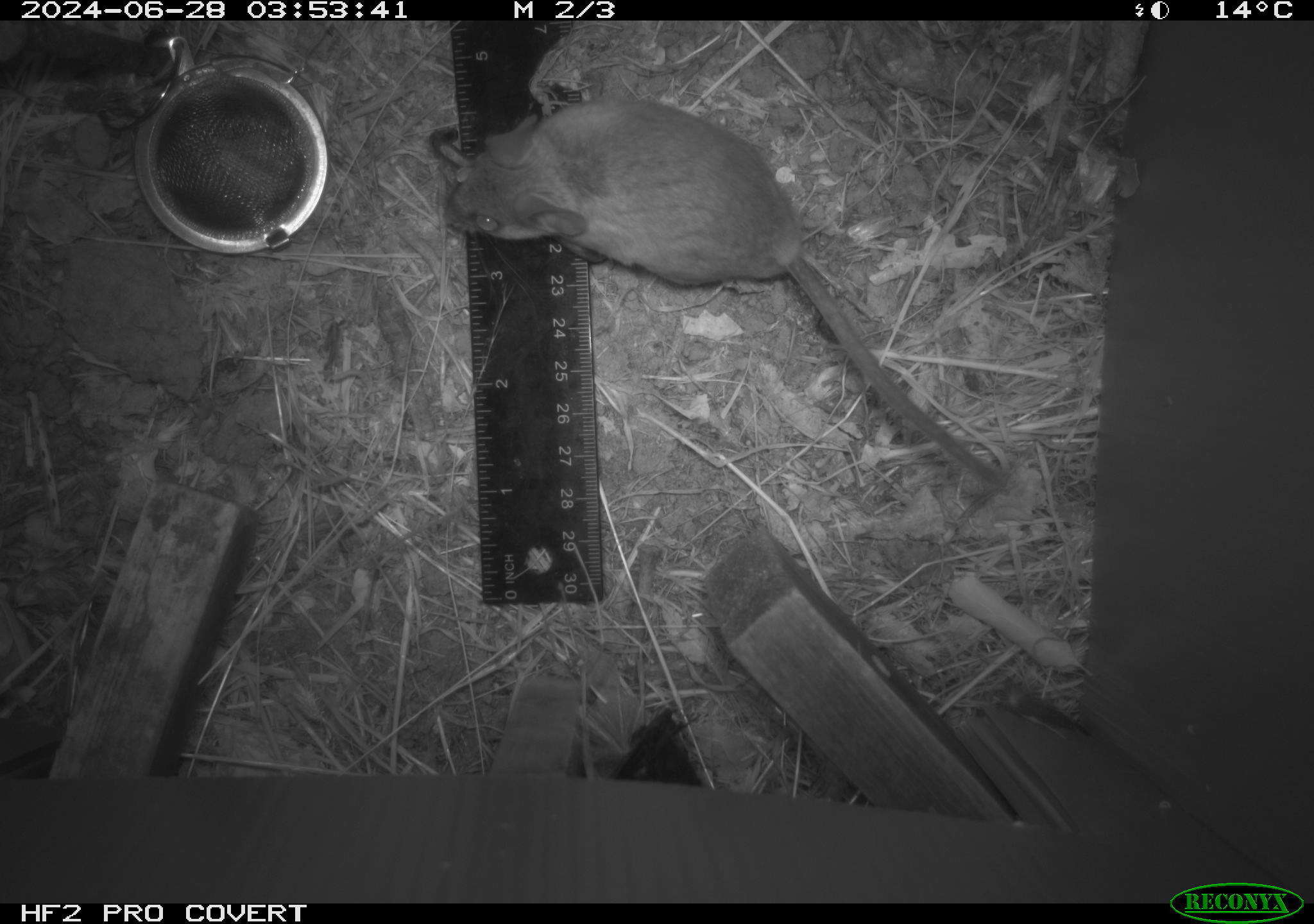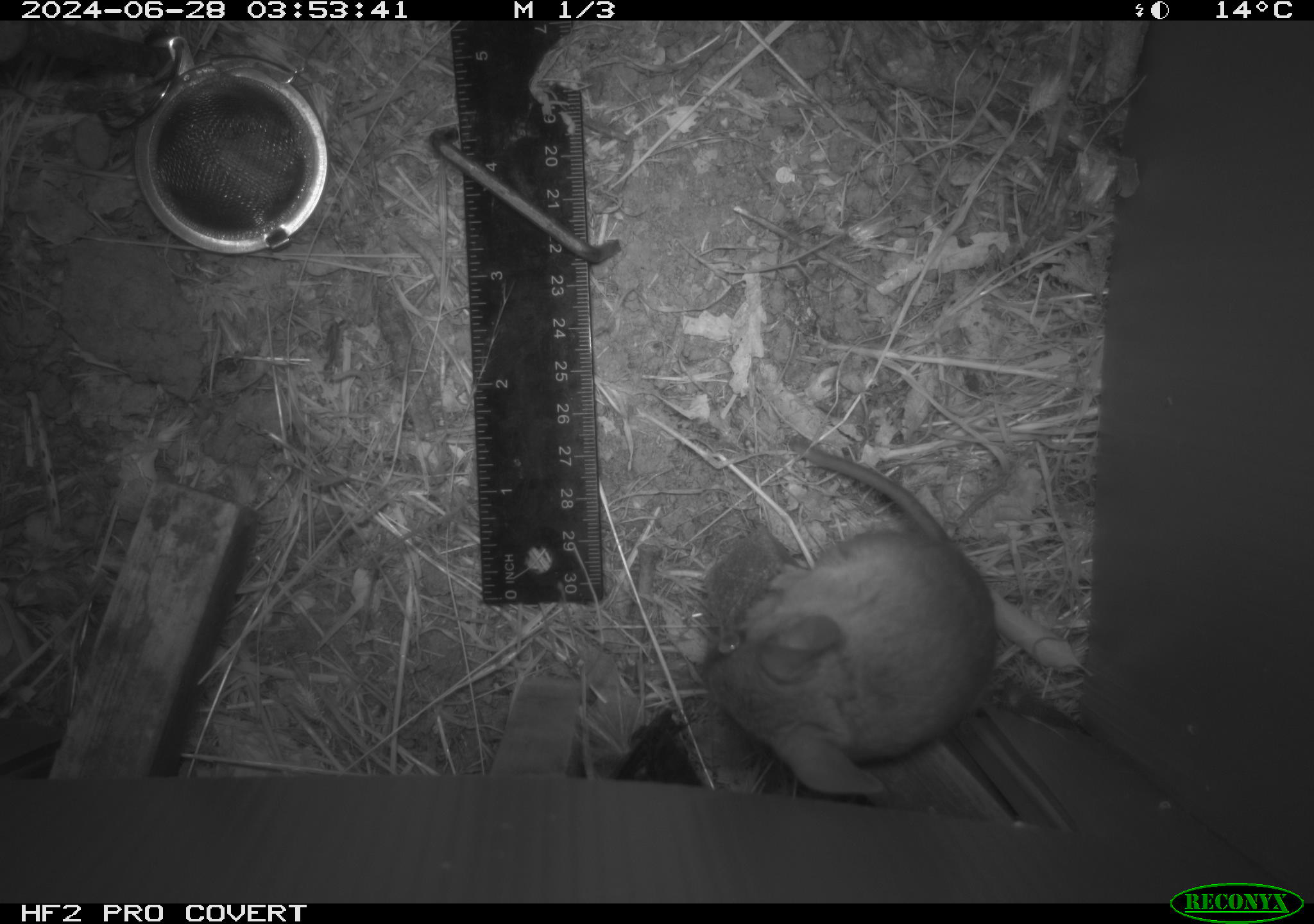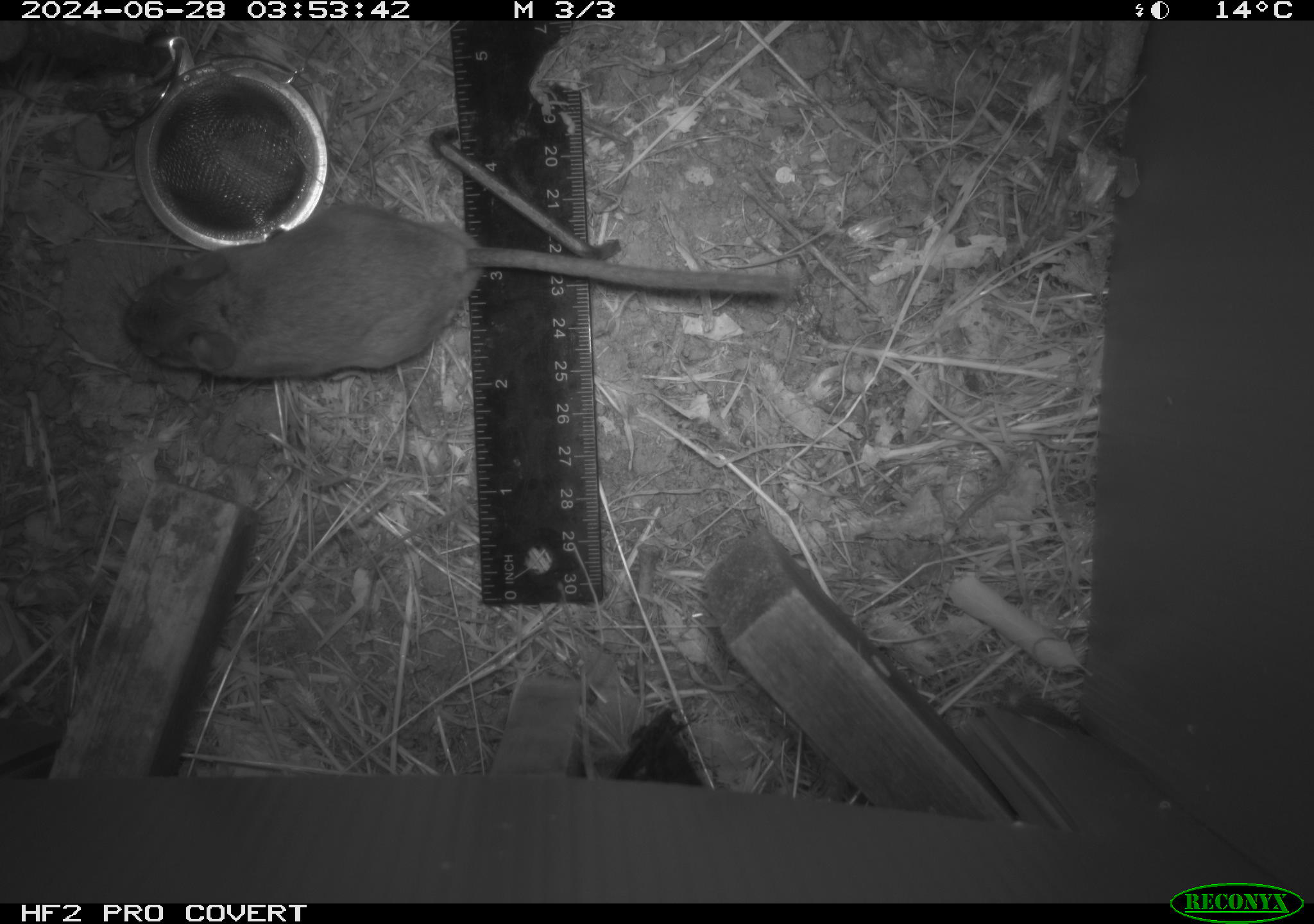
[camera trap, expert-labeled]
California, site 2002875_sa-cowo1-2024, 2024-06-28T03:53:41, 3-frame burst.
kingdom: Animalia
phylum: Chordata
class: Mammalia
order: Rodentia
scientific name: Rodentia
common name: rodent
Rodent (Rodentia).